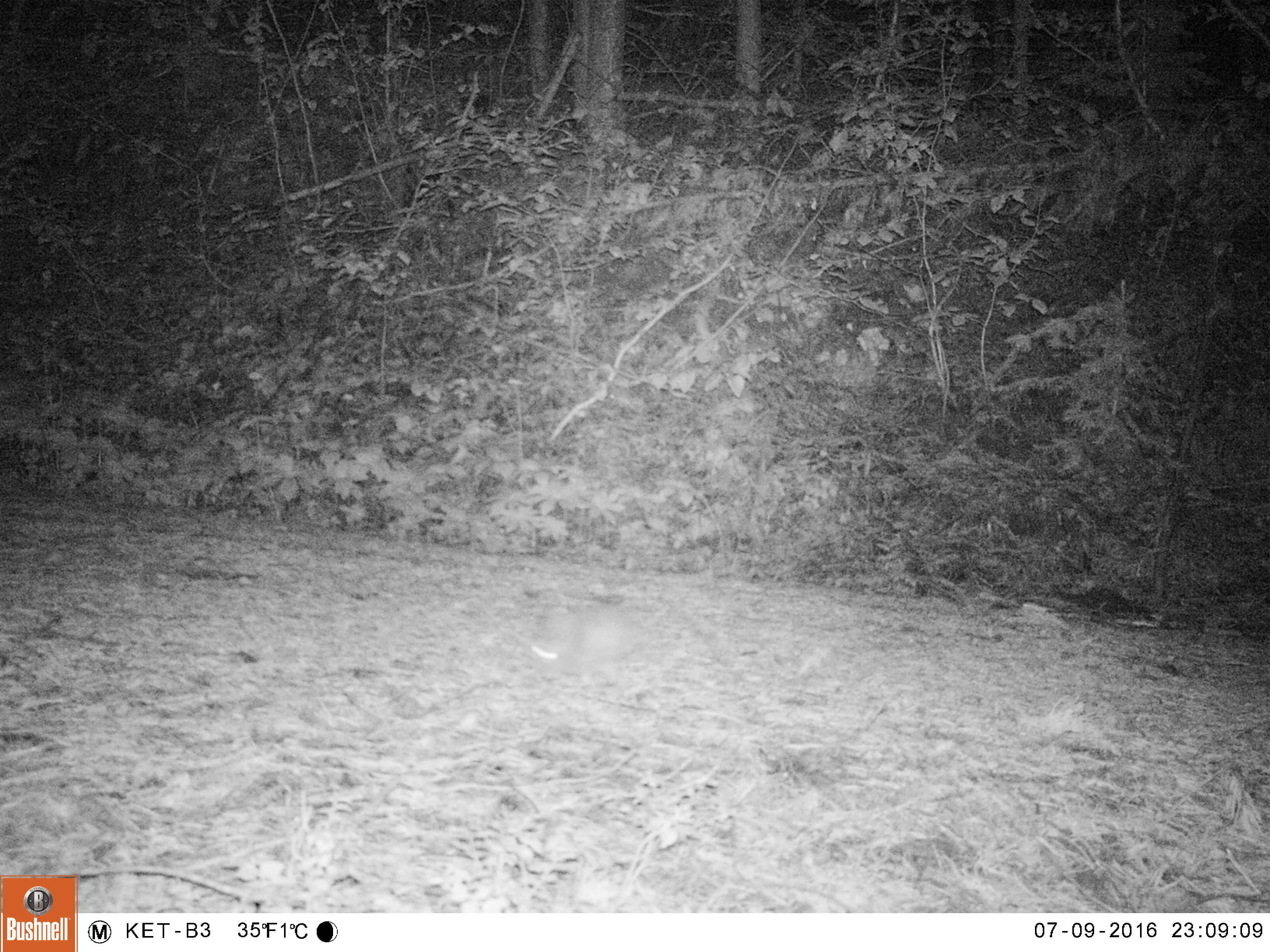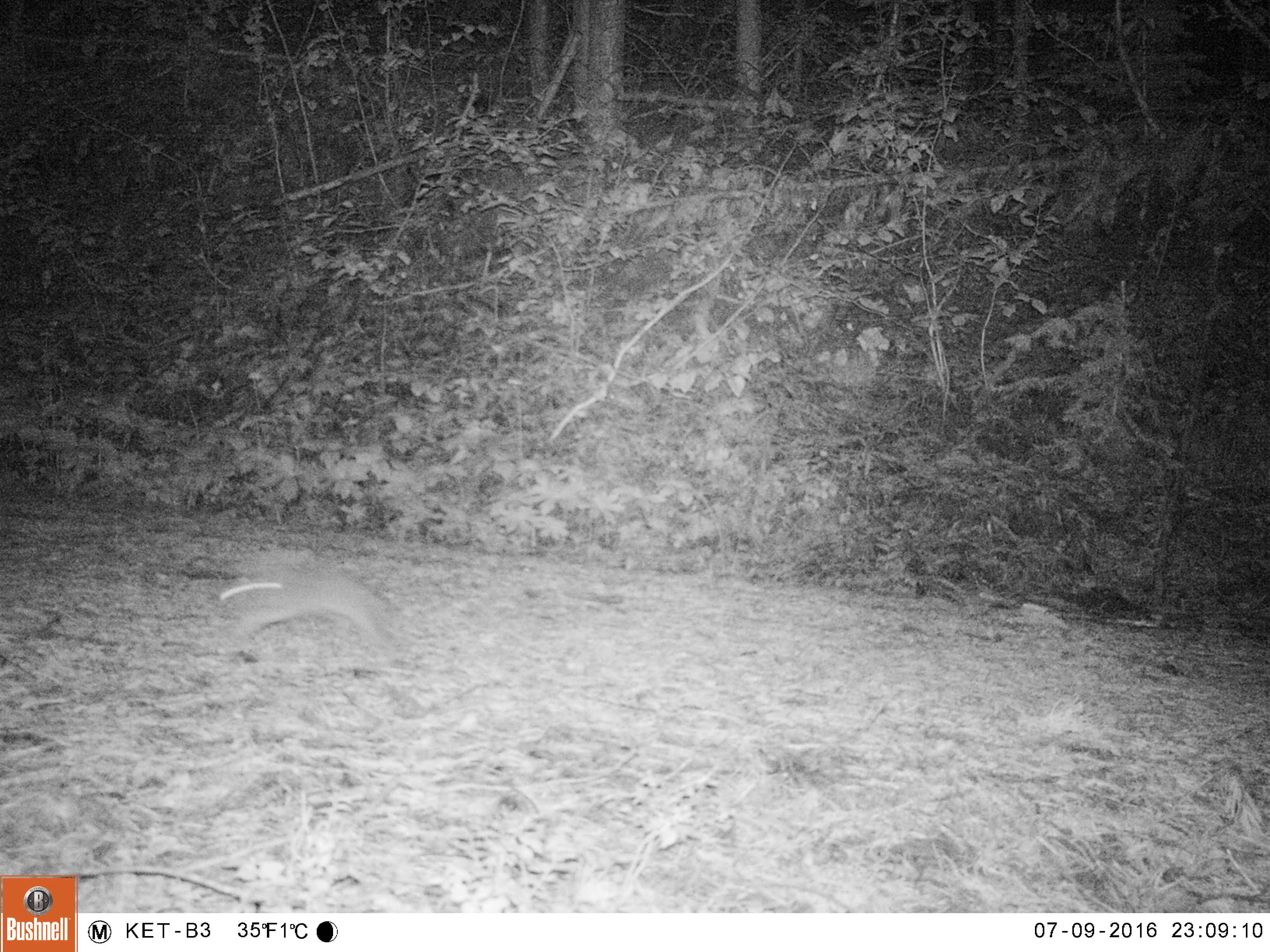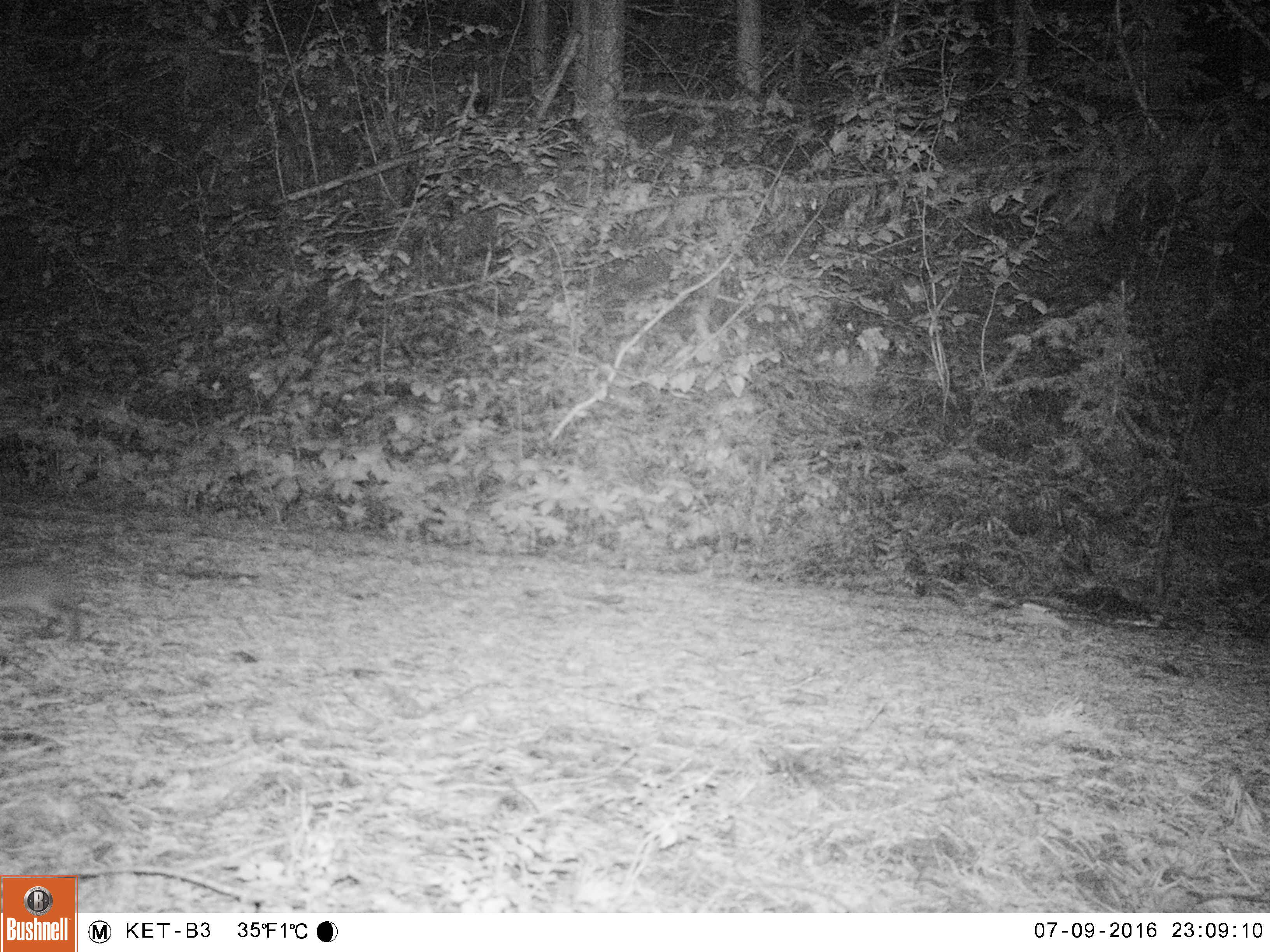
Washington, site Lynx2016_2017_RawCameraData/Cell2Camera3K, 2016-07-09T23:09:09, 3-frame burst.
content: unidentified animal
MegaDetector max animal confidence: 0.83